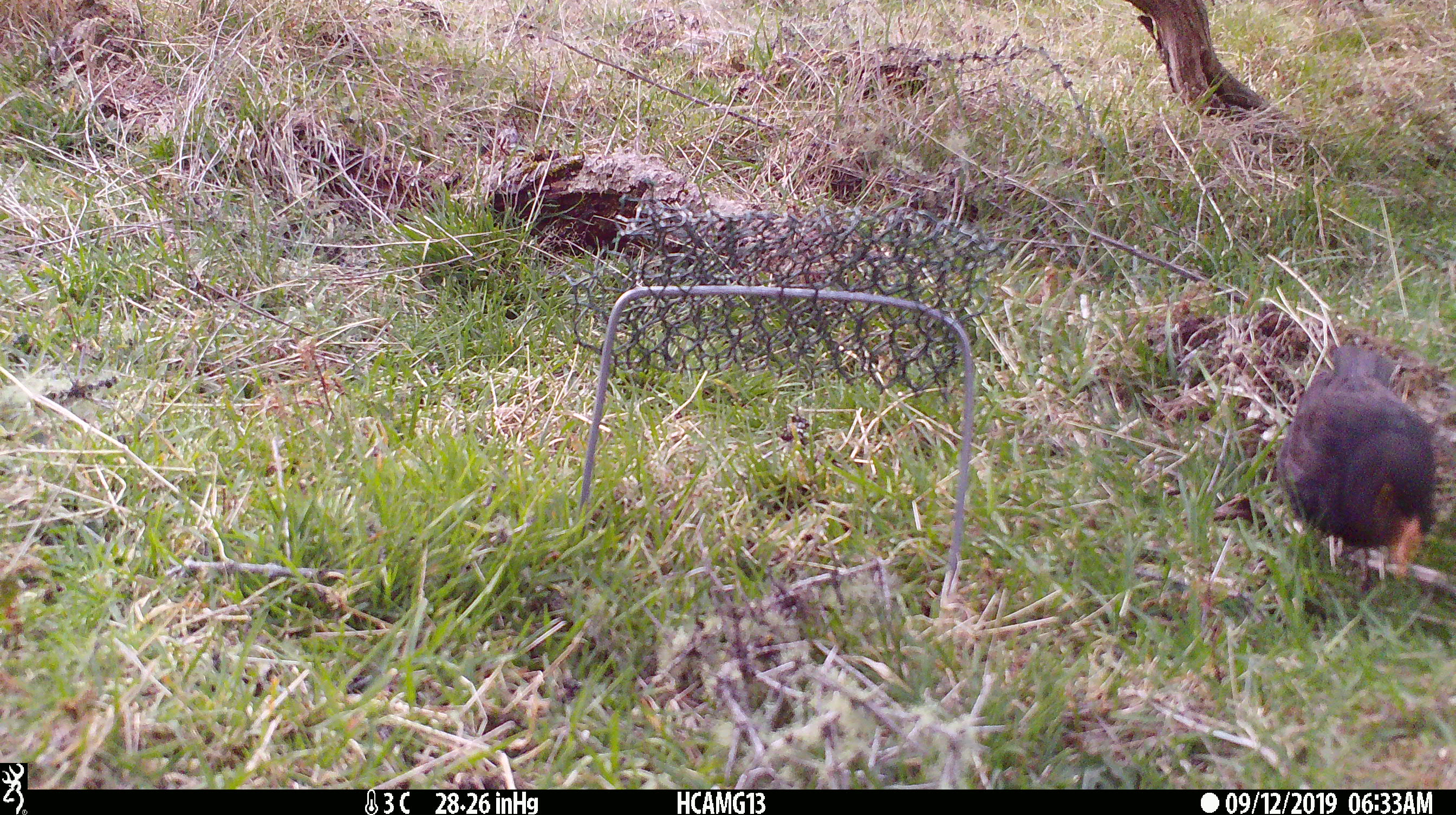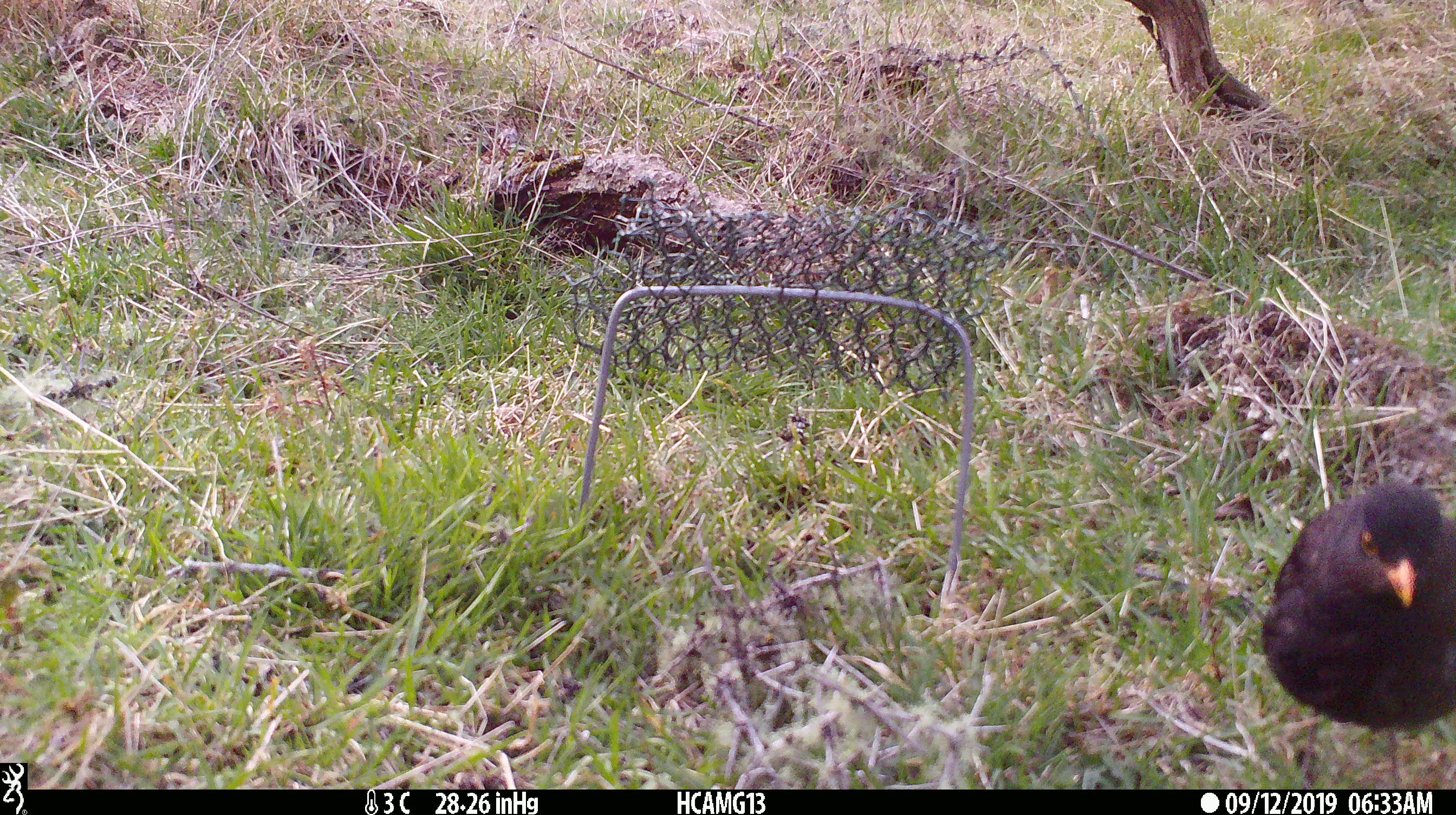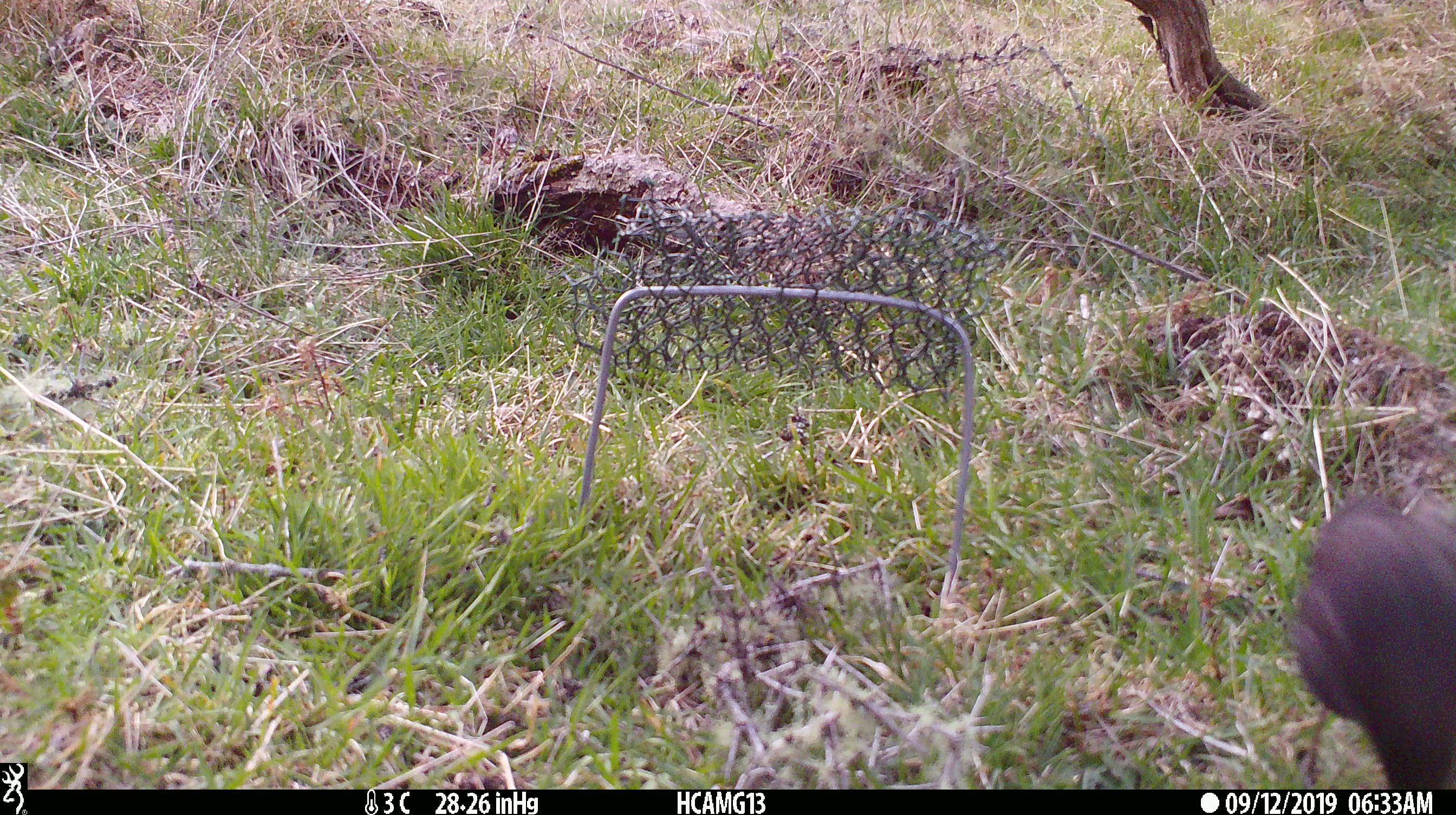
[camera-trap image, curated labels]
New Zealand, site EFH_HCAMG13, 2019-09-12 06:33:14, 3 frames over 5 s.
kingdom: Animalia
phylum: Chordata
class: Aves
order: Passeriformes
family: Turdidae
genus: Turdus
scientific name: Turdus merula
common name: eurasian blackbird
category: blackbird